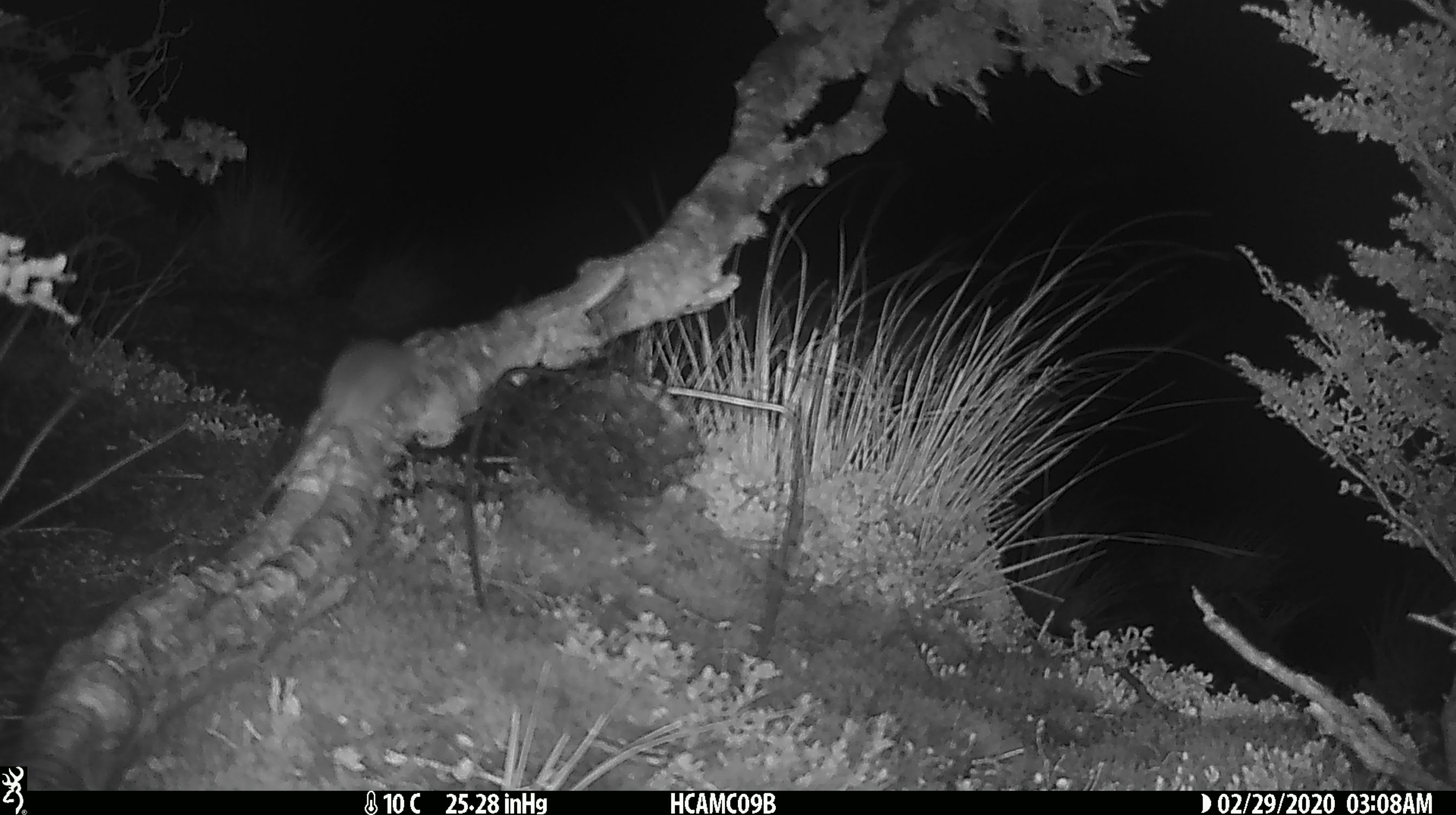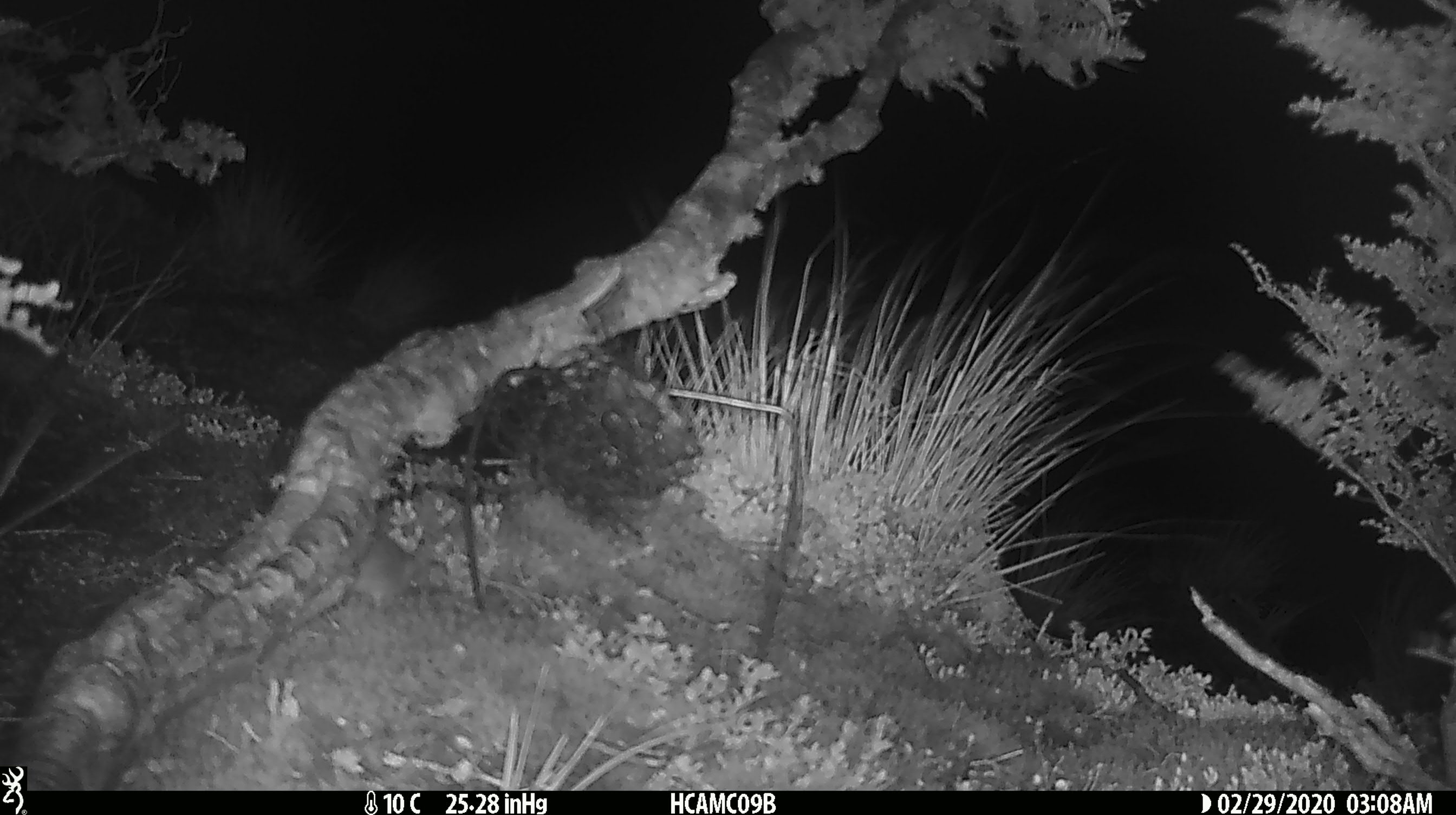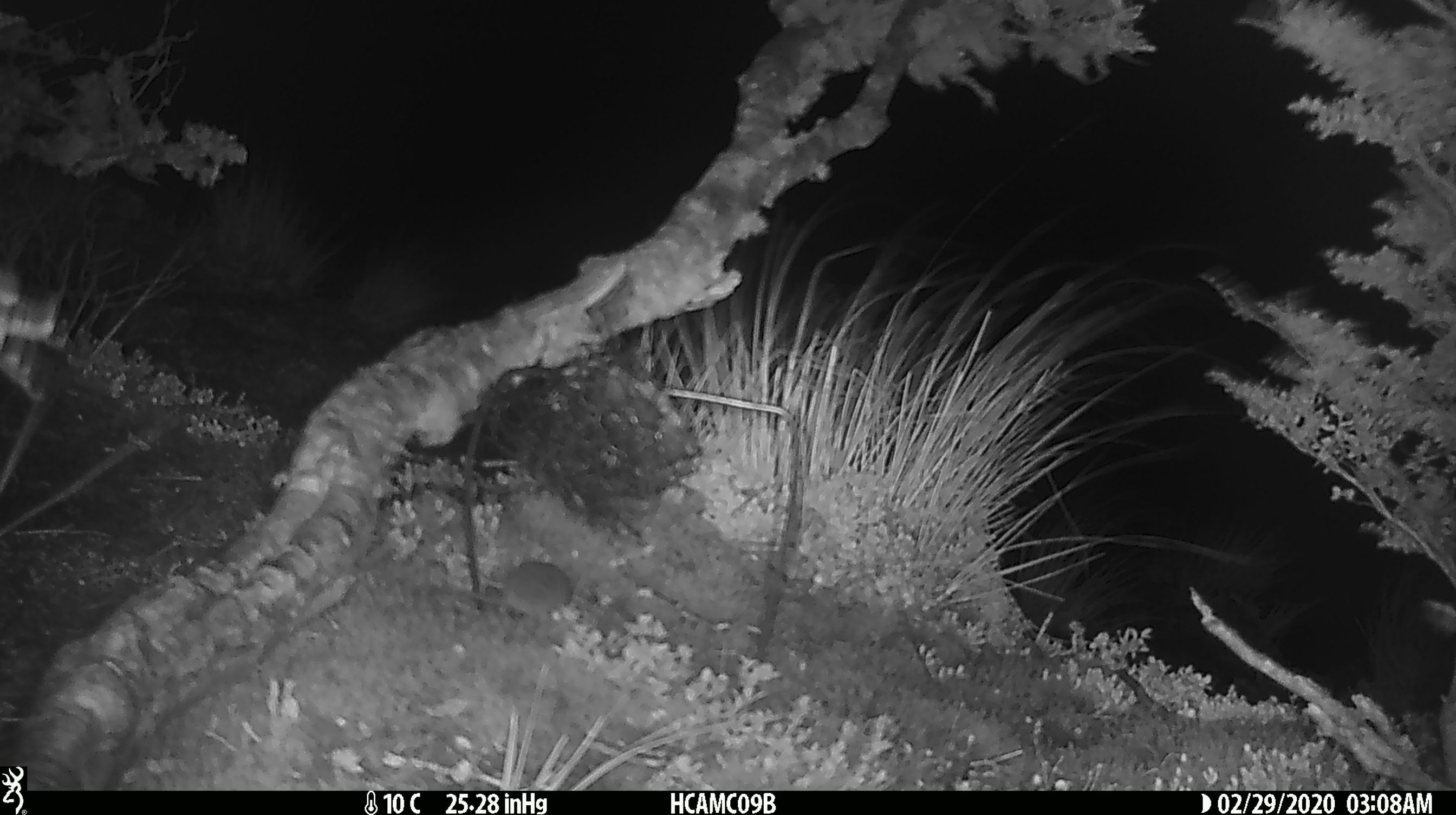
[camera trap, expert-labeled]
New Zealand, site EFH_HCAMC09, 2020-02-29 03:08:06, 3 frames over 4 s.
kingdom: Animalia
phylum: Chordata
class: Mammalia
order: Rodentia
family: Muridae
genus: Mus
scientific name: Mus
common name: mouse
Mouse (Mus).